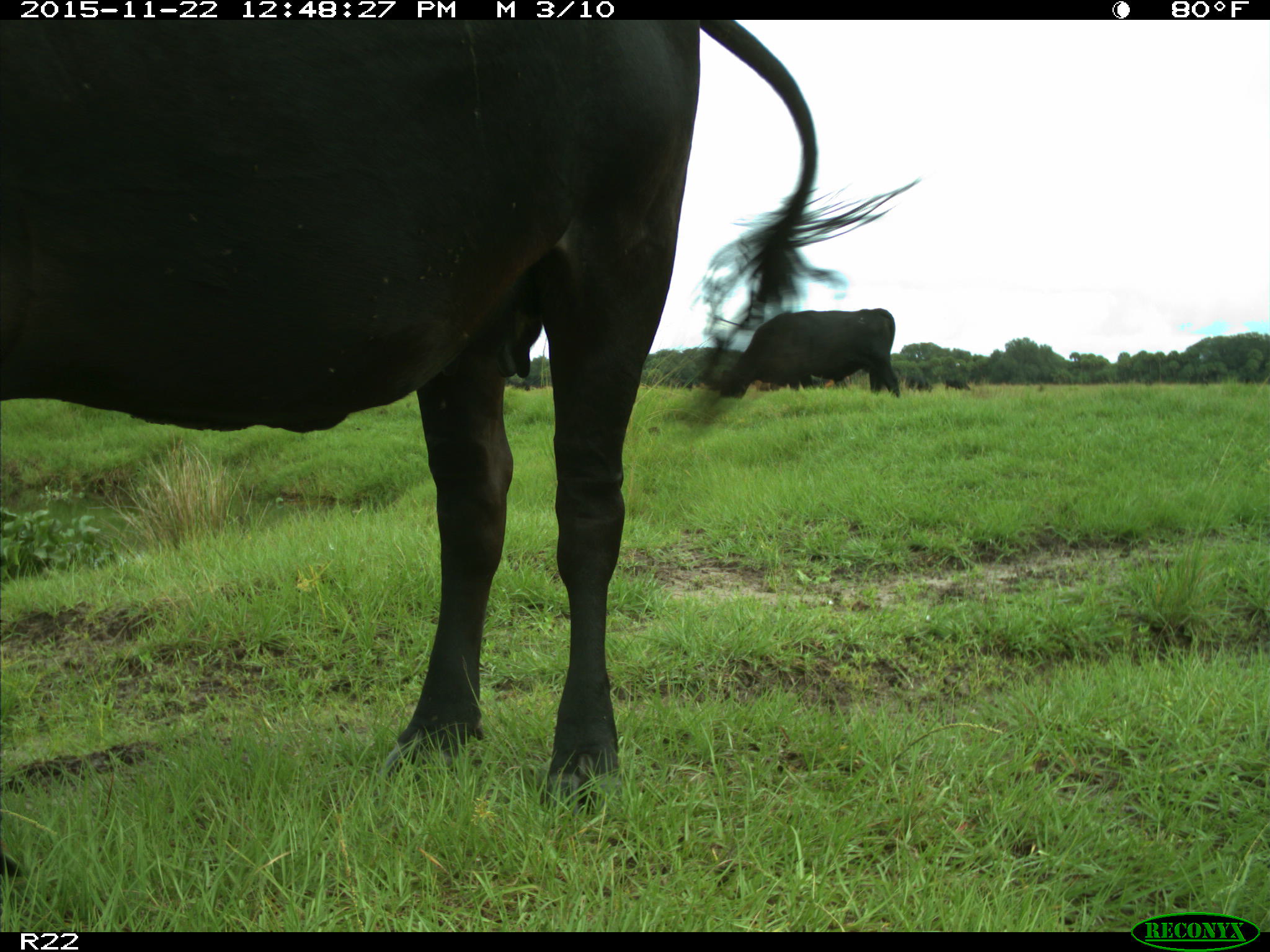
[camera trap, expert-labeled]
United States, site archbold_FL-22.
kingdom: Animalia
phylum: Chordata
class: Mammalia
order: Artiodactyla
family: Bovidae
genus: Bos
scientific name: Bos taurus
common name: domestic cow